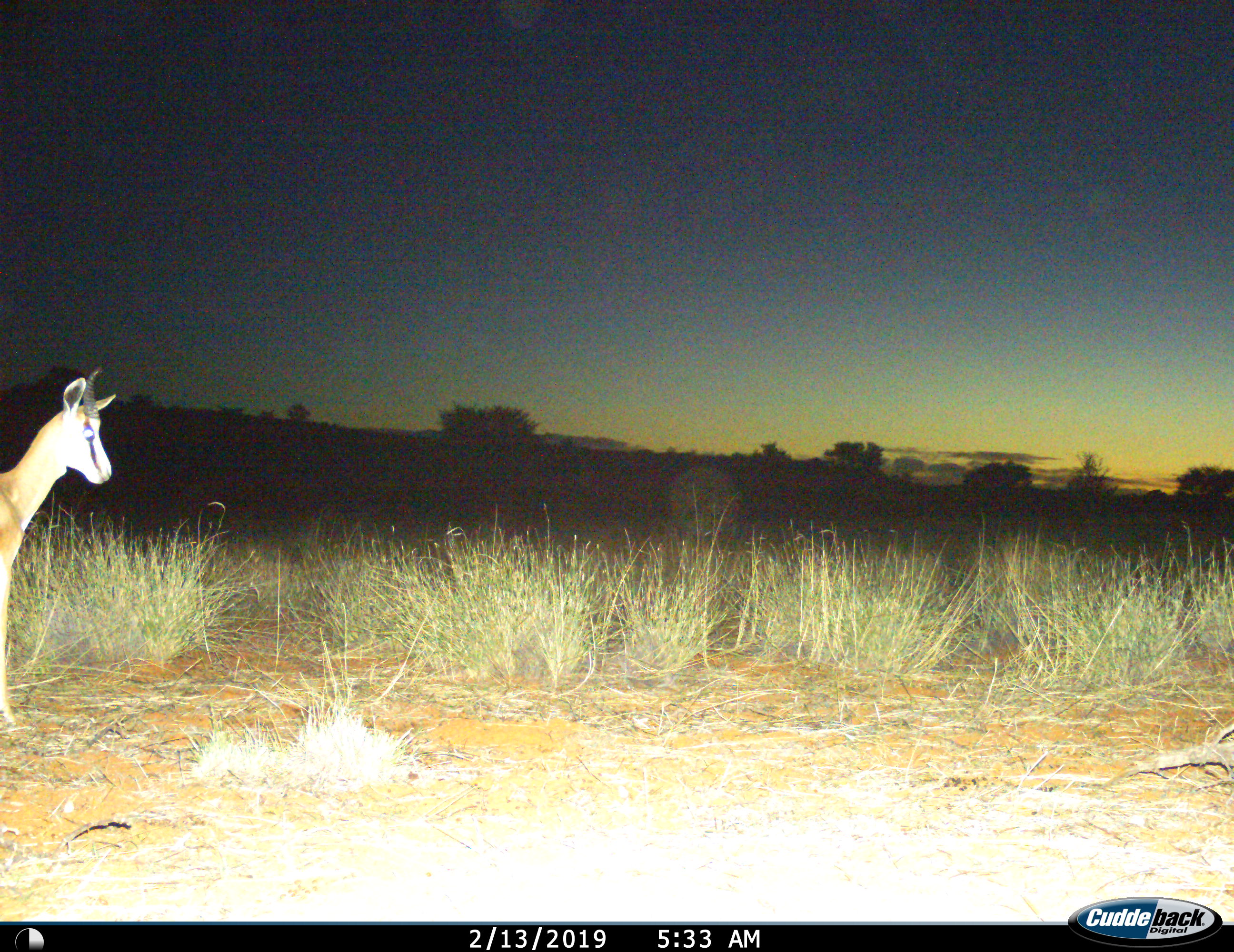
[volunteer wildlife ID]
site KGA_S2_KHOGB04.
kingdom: Animalia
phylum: Chordata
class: Mammalia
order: Artiodactyla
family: Bovidae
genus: Antidorcas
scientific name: Antidorcas marsupialis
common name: springbok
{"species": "springbok (Antidorcas marsupialis)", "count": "1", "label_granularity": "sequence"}